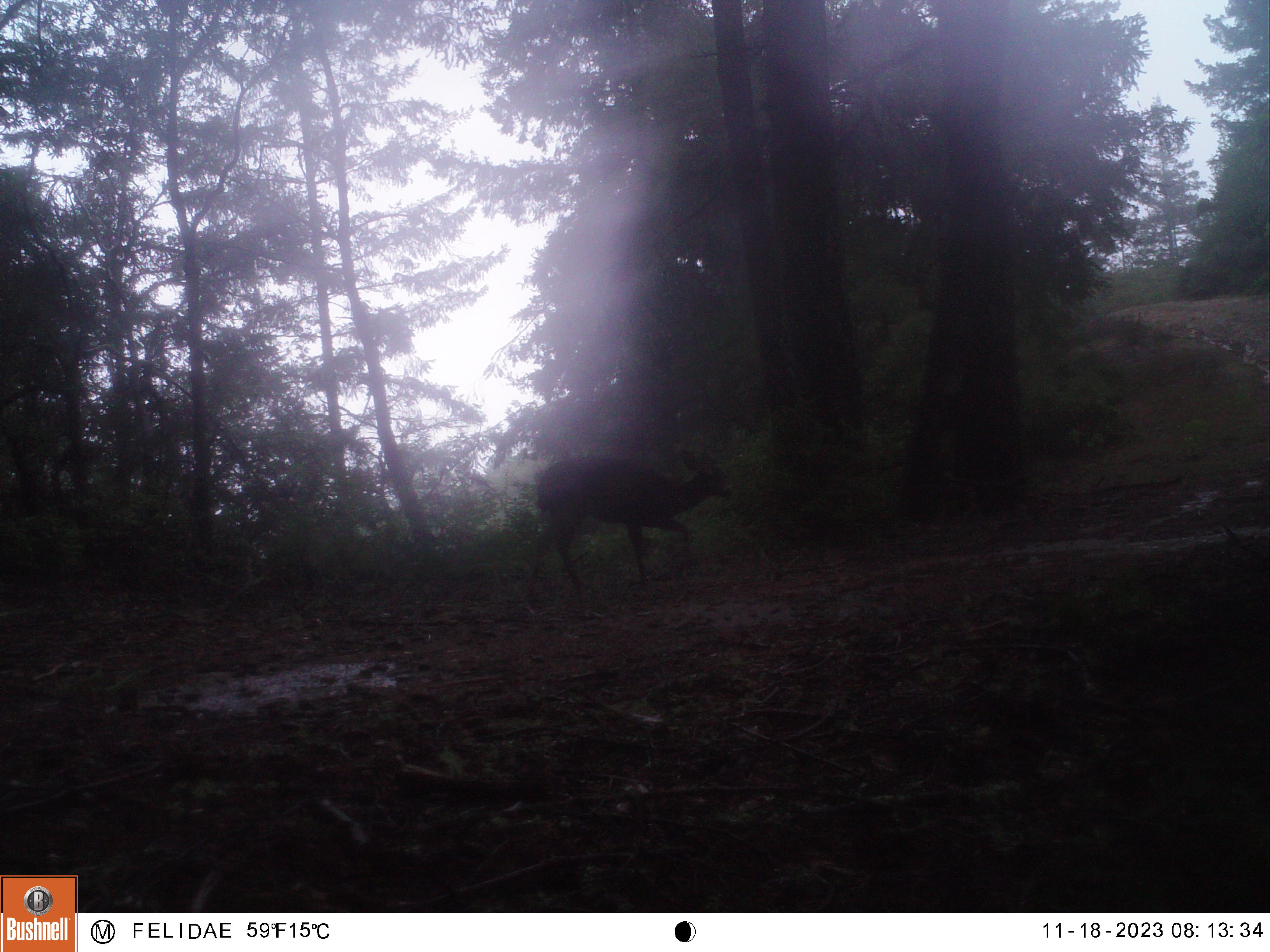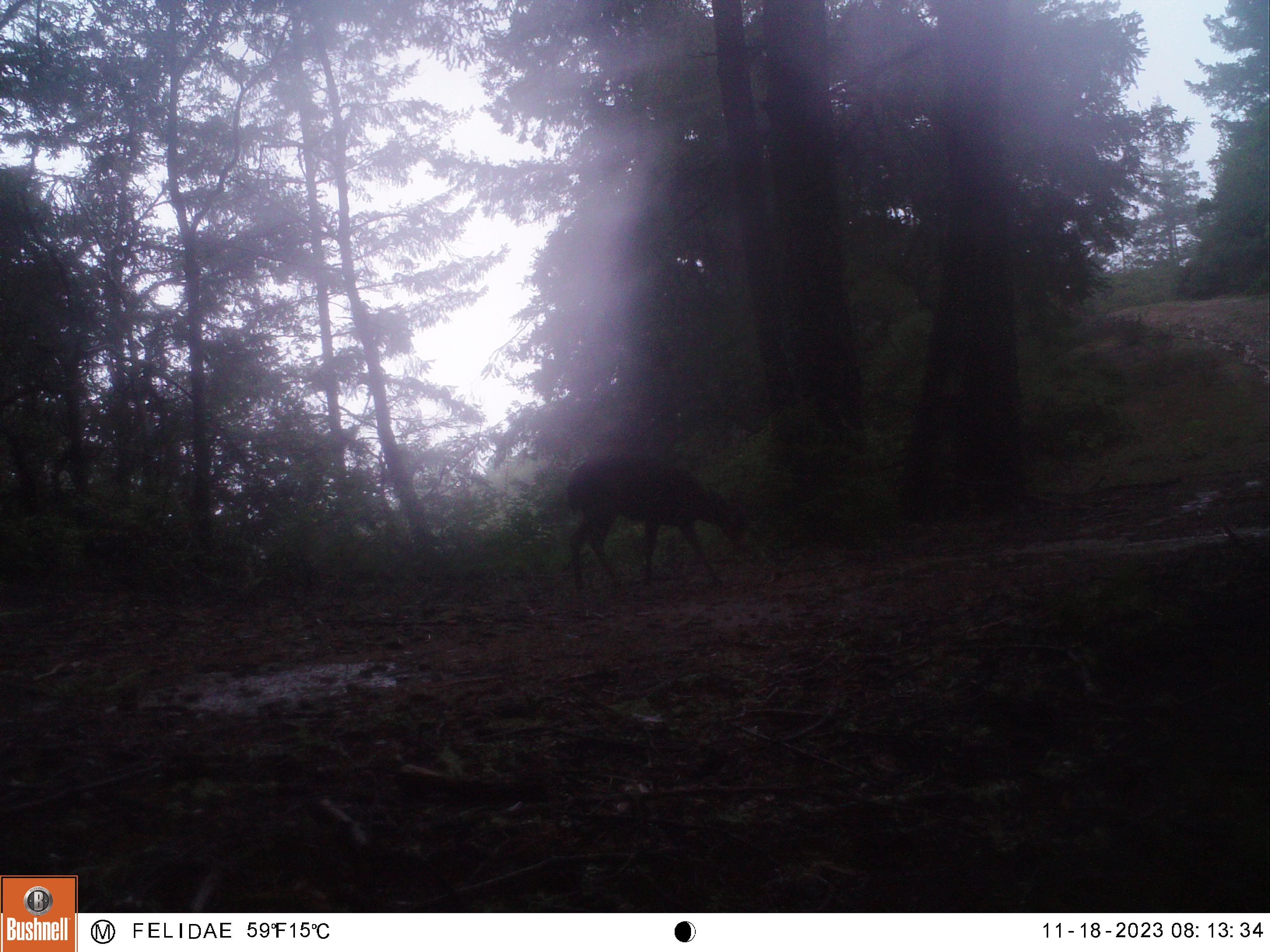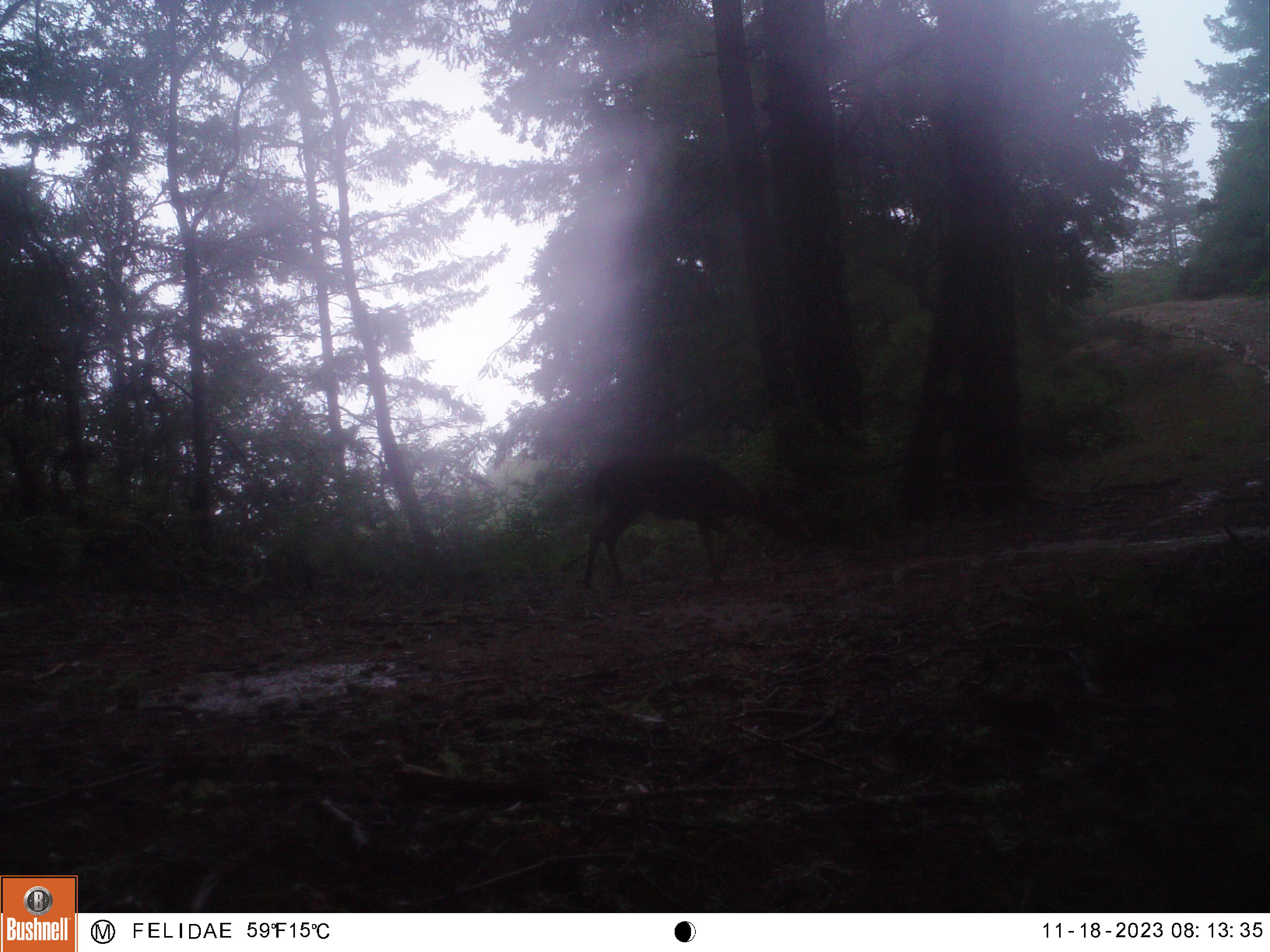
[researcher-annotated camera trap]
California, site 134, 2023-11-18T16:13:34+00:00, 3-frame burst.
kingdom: Animalia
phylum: Chordata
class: Mammalia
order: Artiodactyla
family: Cervidae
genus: Odocoileus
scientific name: Odocoileus hemionus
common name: mule deer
Mule deer (Odocoileus hemionus).